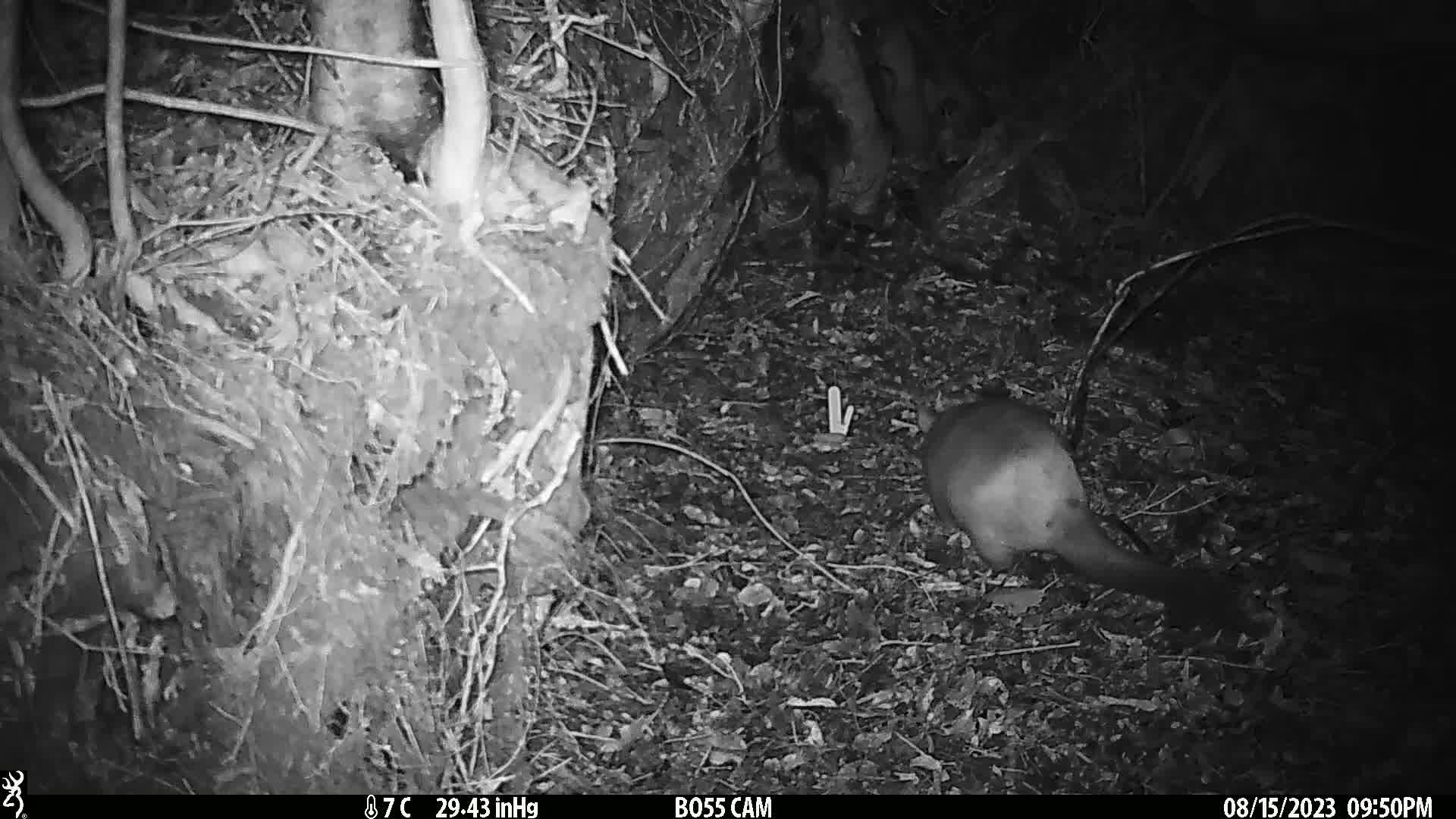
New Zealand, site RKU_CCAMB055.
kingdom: Animalia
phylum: Chordata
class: Mammalia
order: Diprotodontia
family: Phalangeridae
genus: Trichosurus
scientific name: Trichosurus vulpecula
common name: common brushtail possum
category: possum